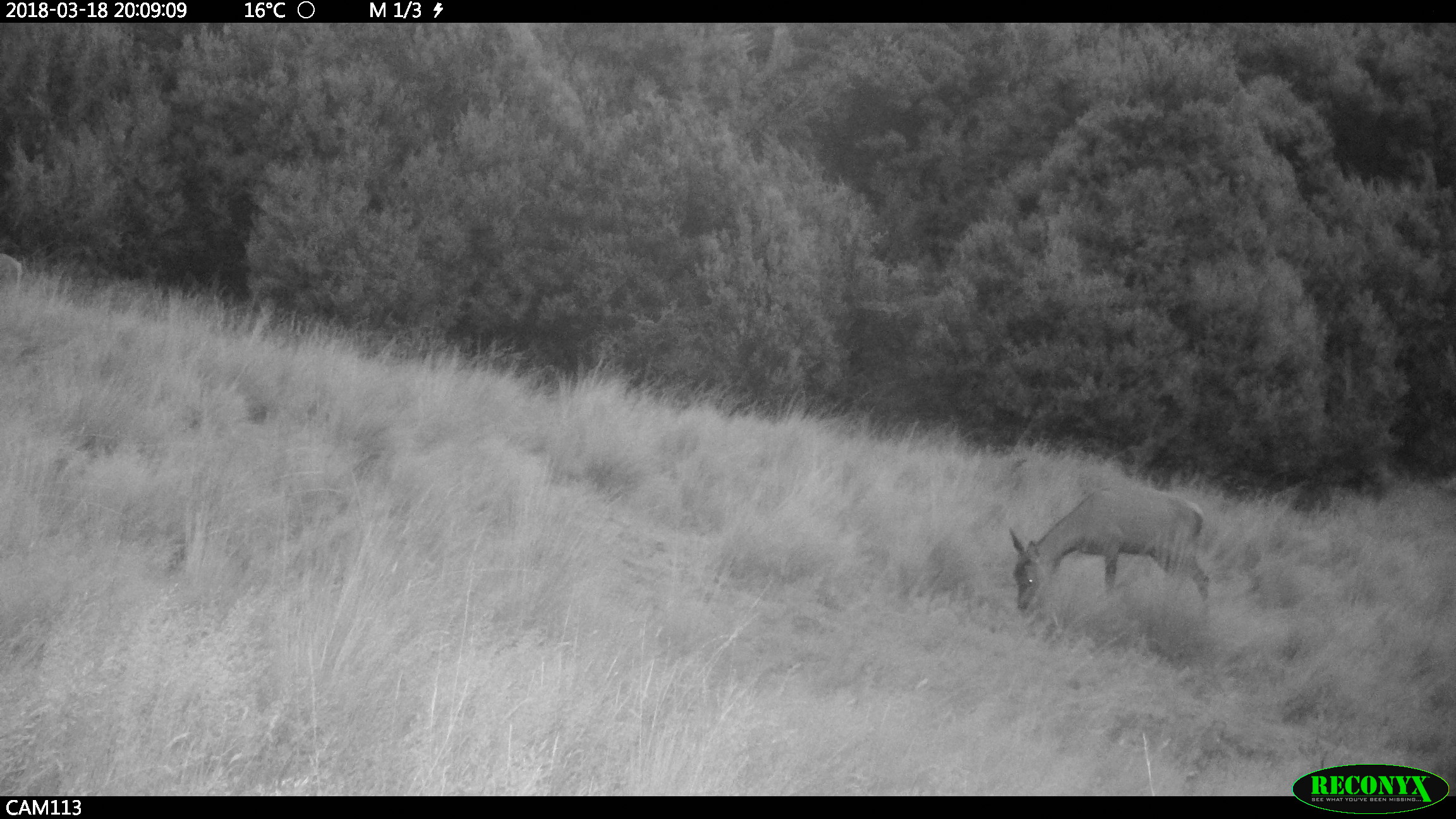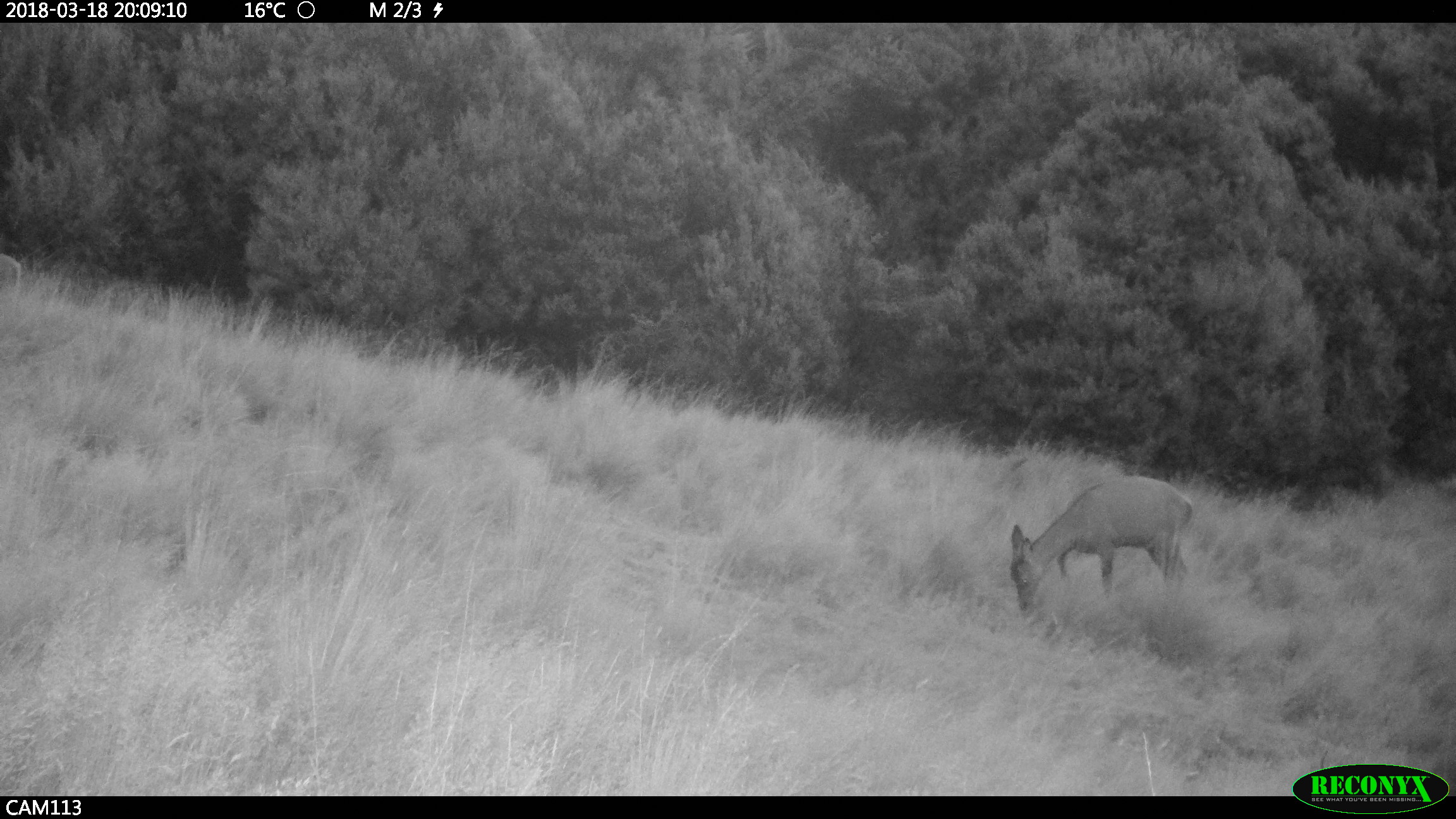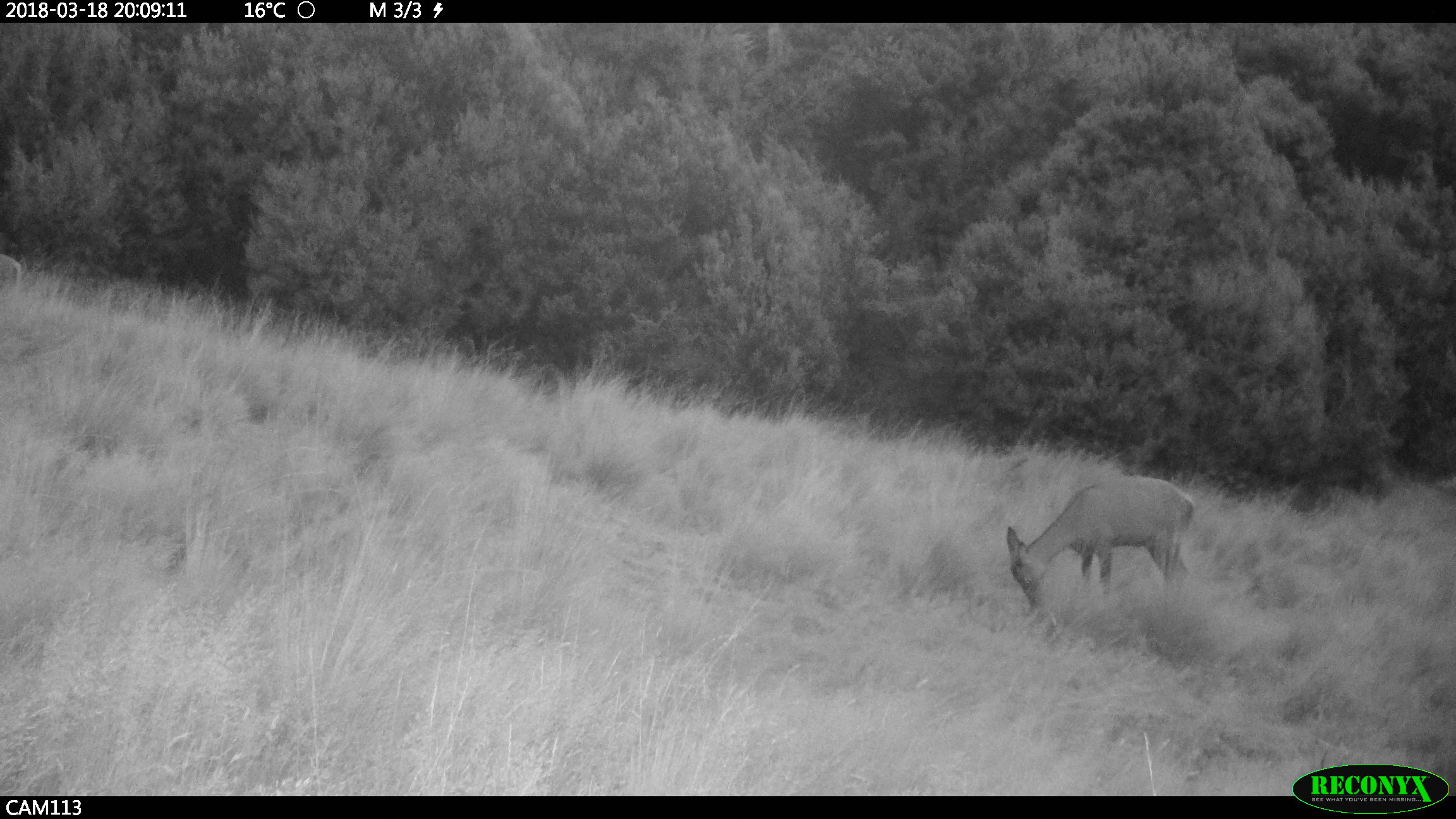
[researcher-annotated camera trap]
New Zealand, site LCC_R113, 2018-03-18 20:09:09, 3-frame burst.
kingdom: Animalia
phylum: Chordata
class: Mammalia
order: Artiodactyla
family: Cervidae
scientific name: Cervidae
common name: deer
Deer (Cervidae).